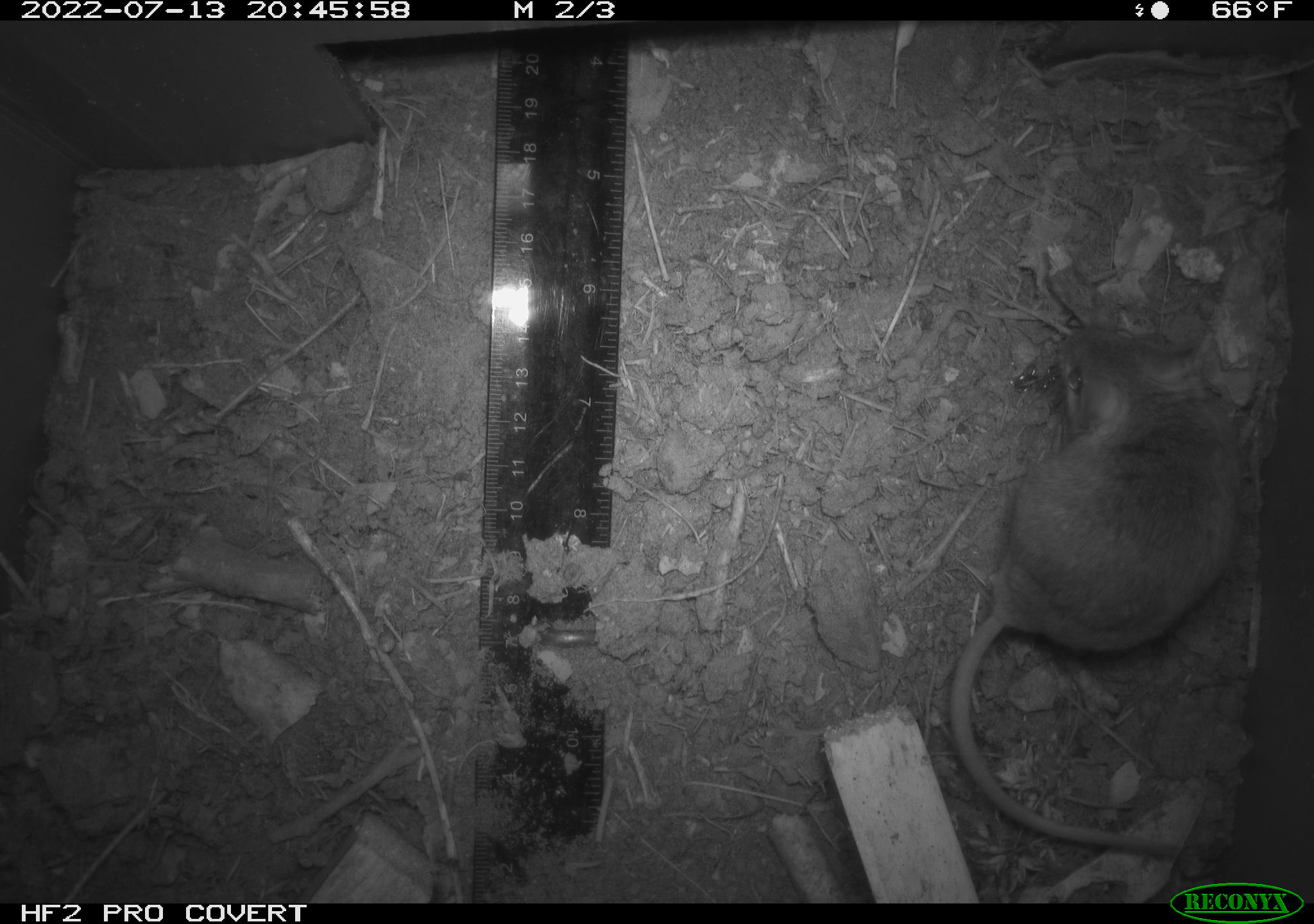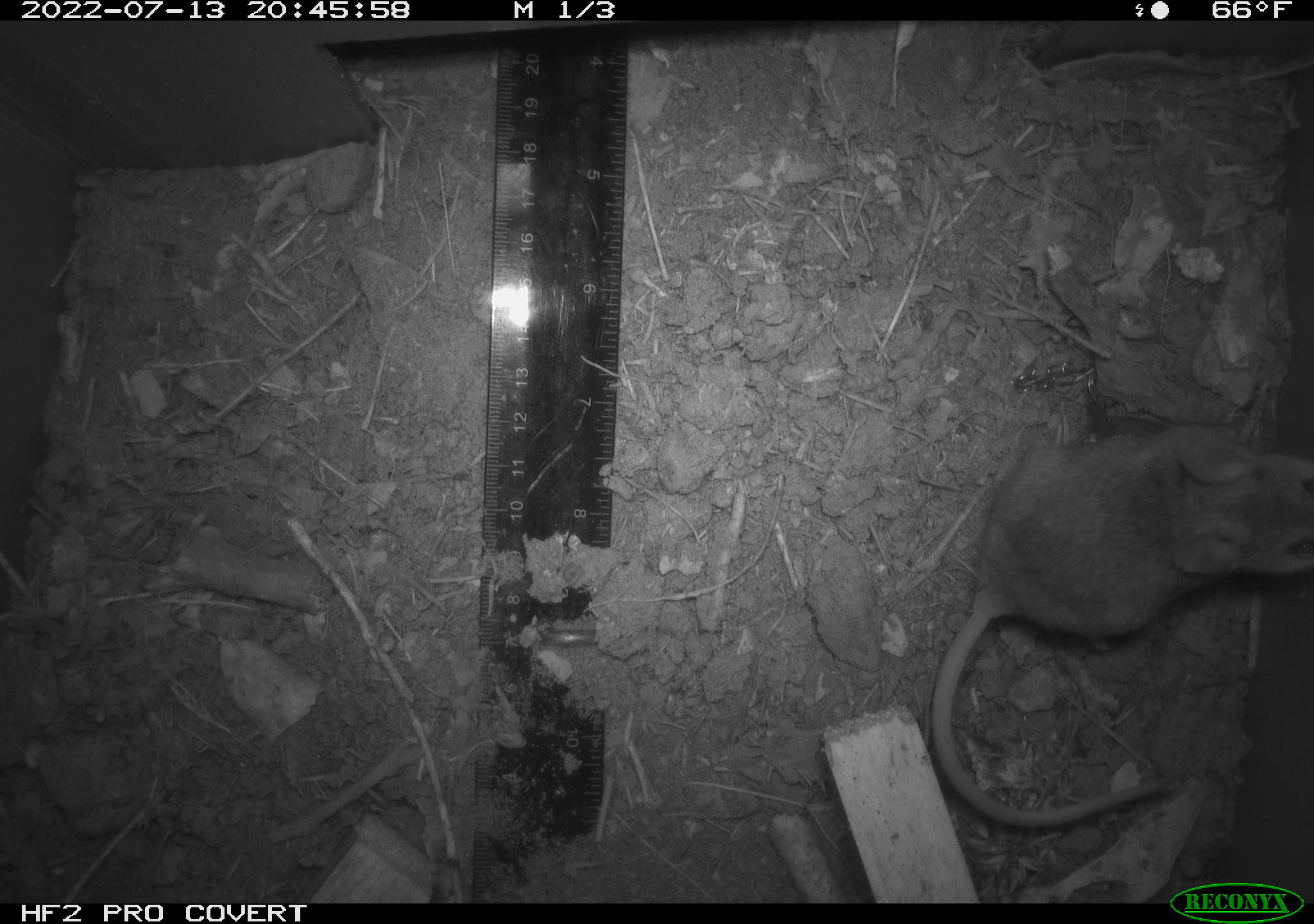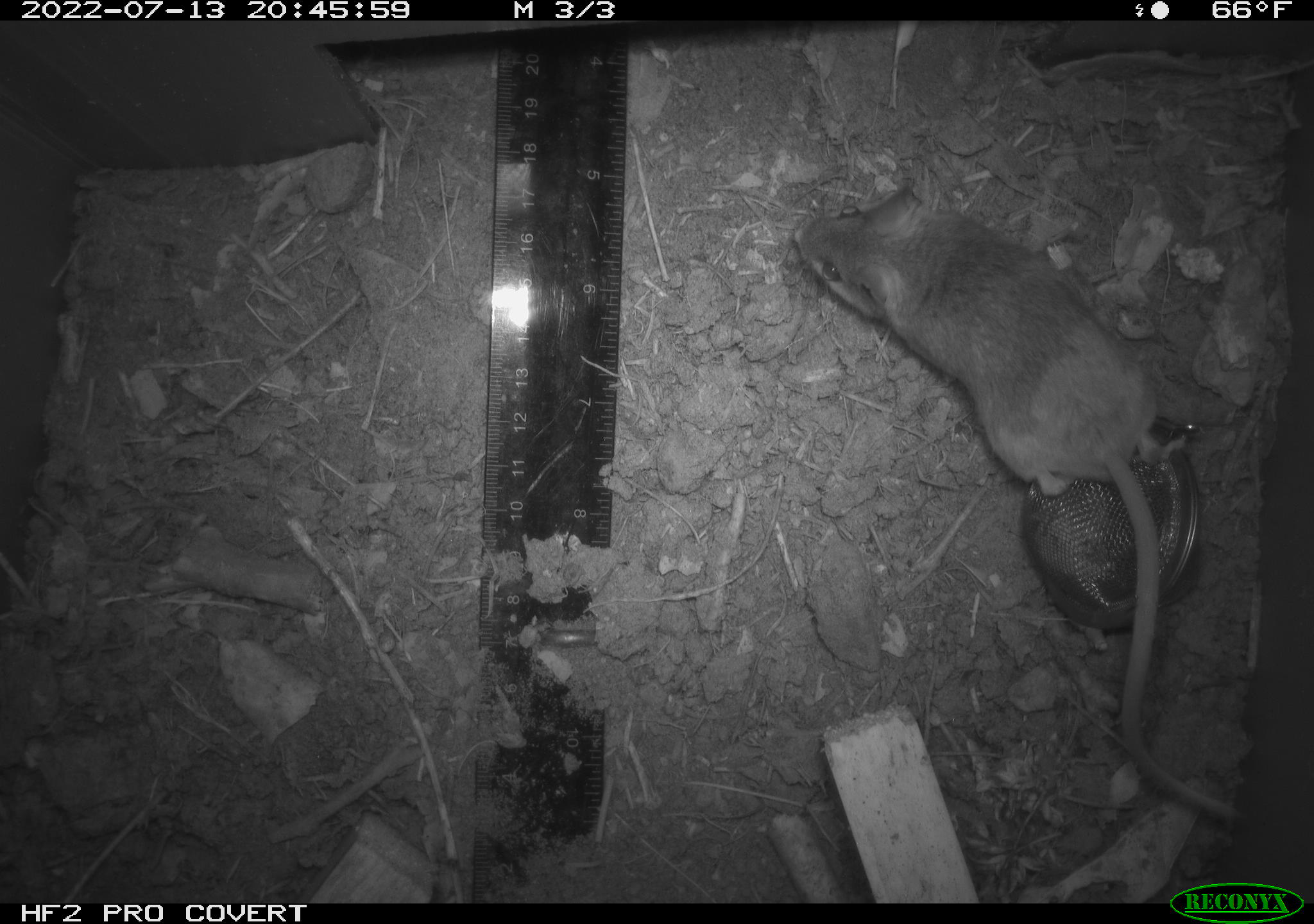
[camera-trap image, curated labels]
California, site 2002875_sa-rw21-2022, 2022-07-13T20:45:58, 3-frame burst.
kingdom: Animalia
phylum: Chordata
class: Mammalia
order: Rodentia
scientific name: Rodentia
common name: mouse species